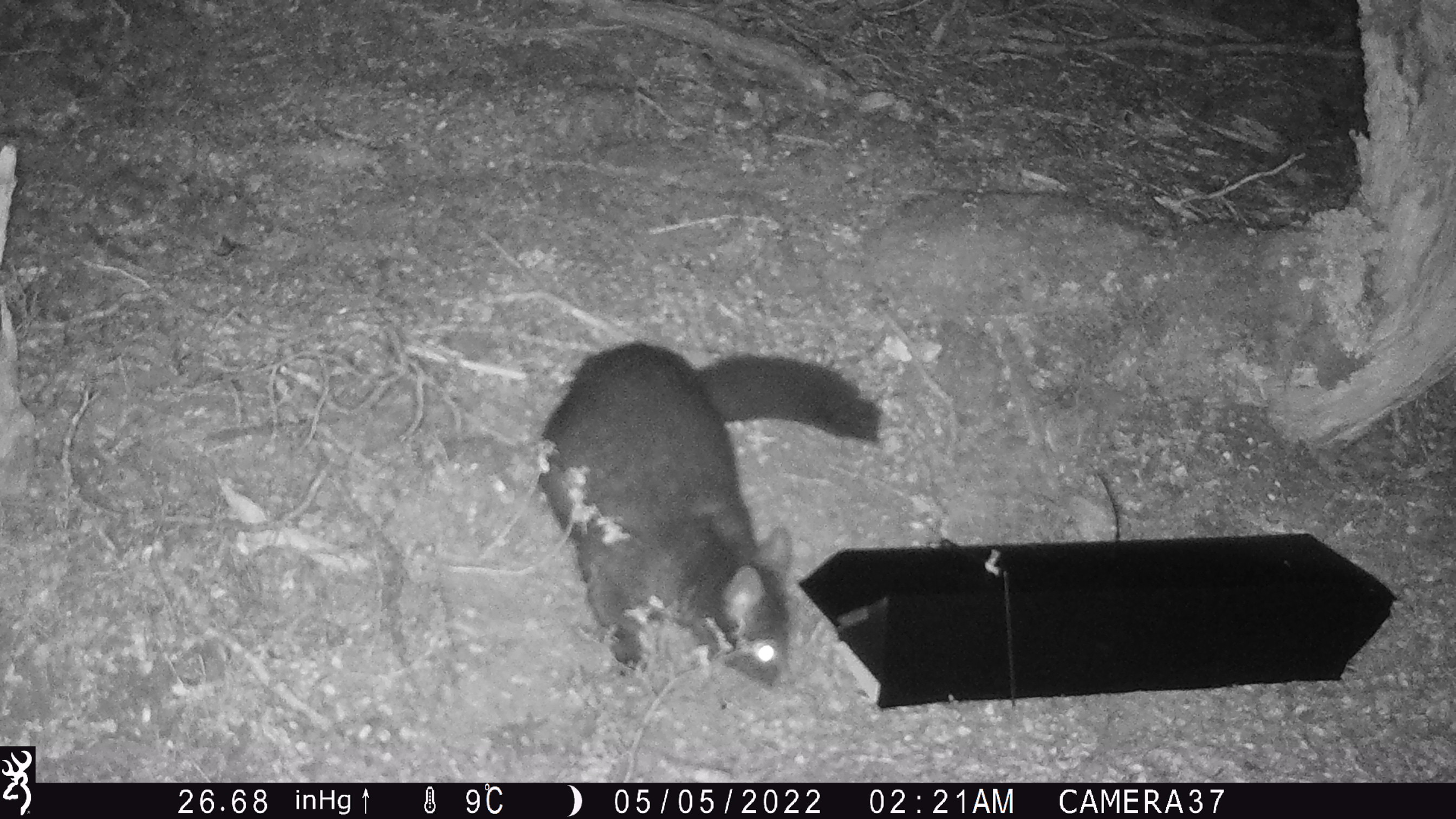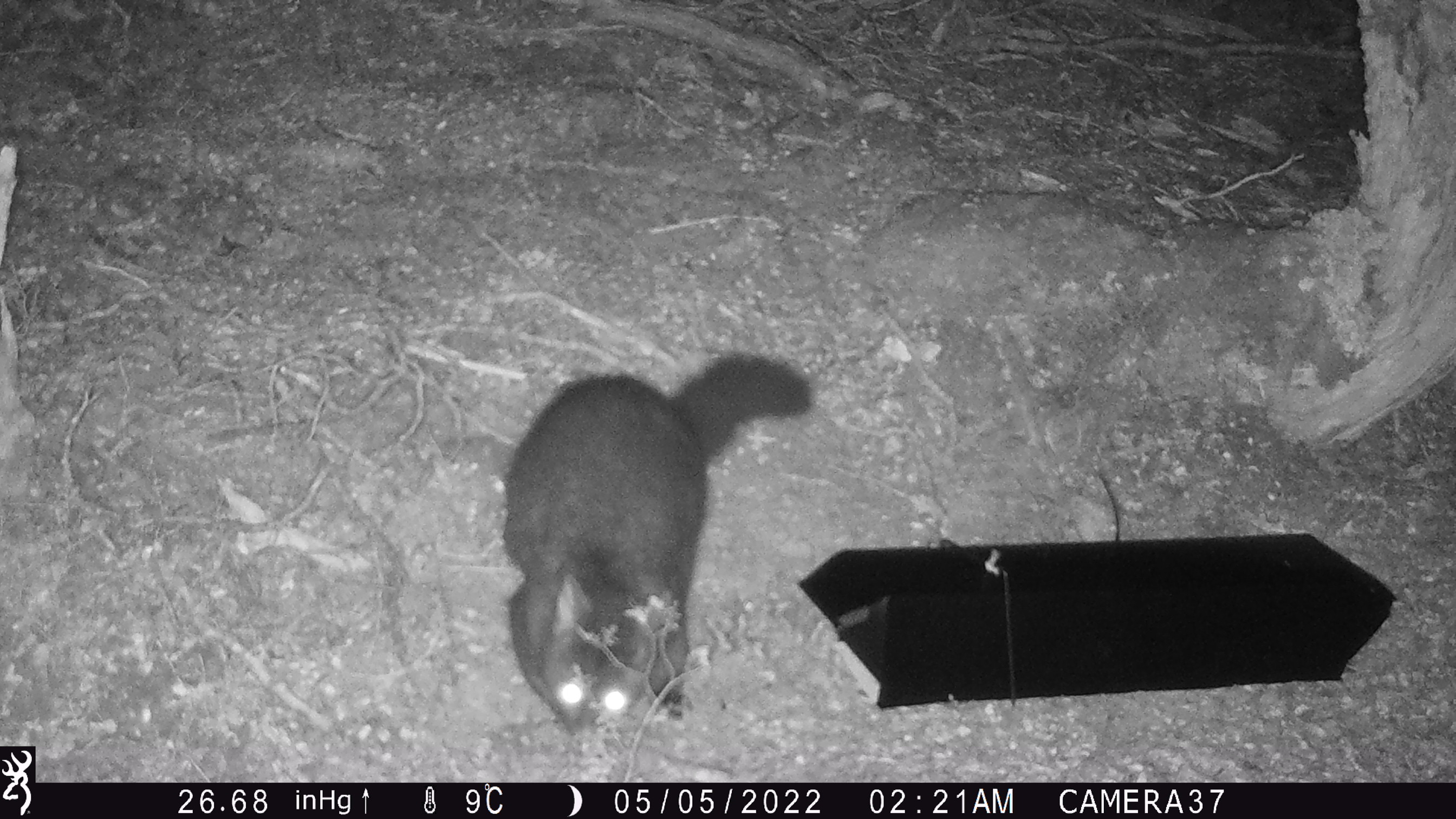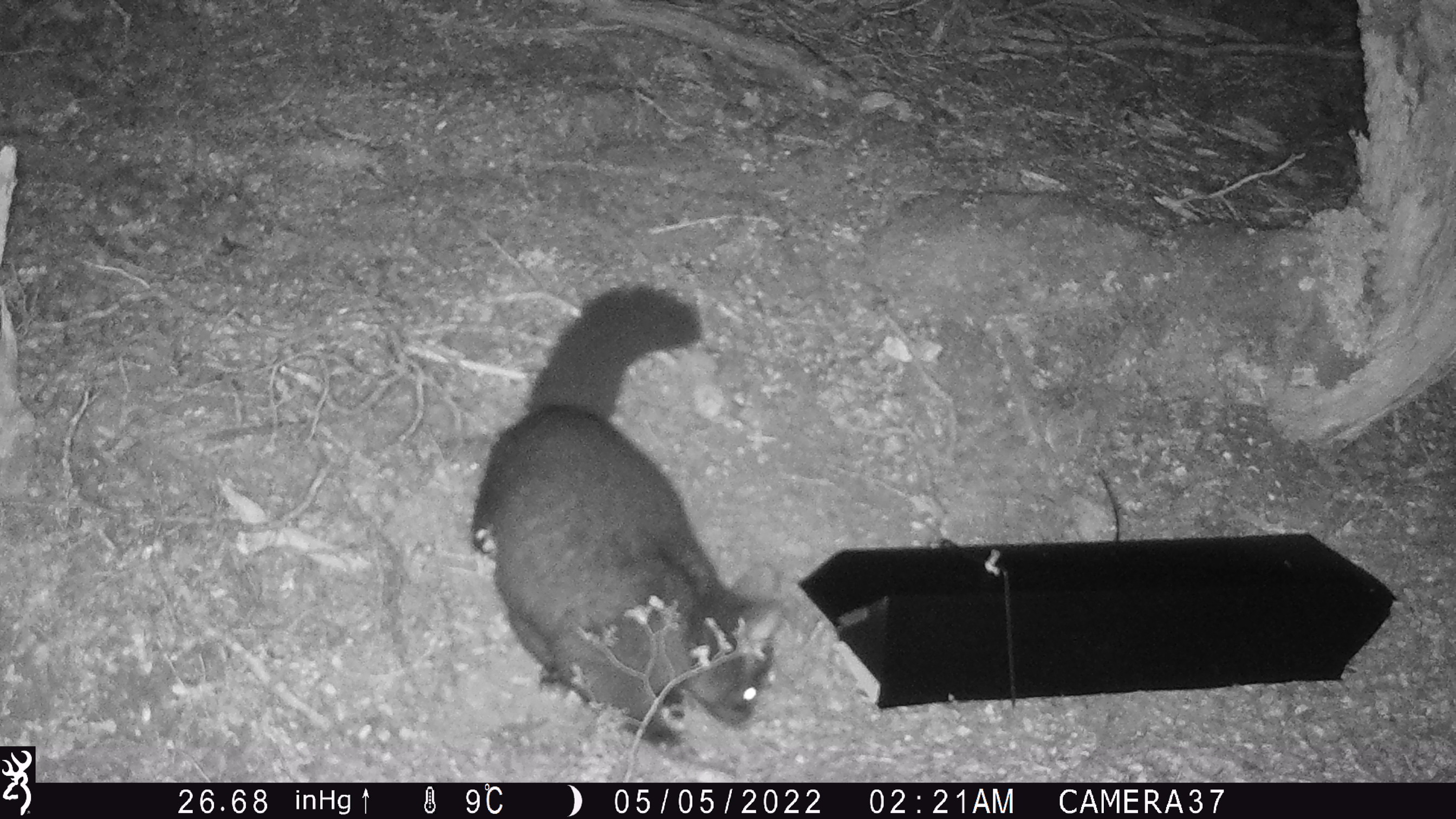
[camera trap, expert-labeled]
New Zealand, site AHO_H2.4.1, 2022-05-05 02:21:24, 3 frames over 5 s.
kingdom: Animalia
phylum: Chordata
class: Mammalia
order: Diprotodontia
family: Phalangeridae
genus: Trichosurus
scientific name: Trichosurus vulpecula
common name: common brushtail possum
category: possum